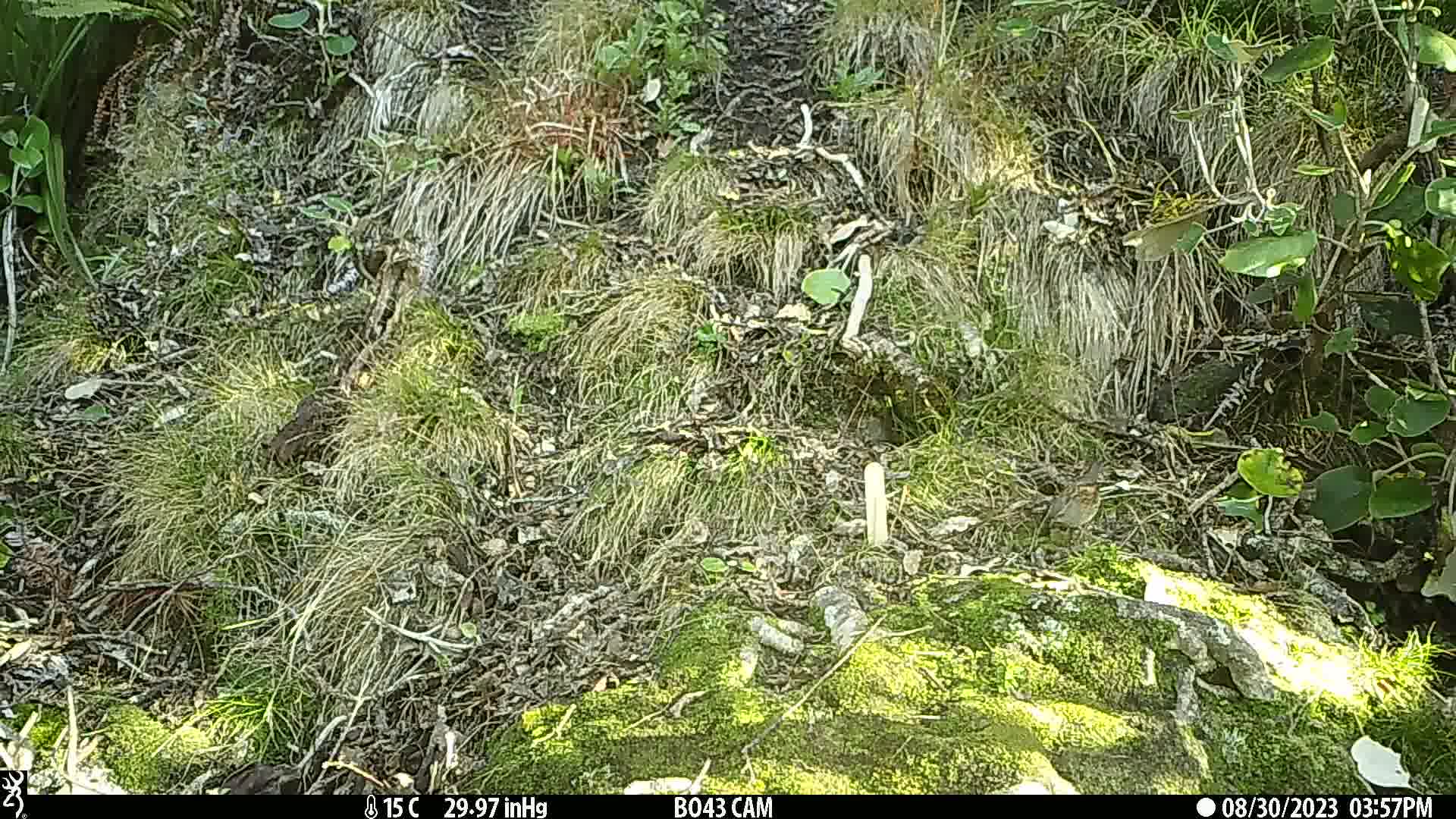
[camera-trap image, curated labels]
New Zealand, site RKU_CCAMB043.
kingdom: Animalia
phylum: Chordata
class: Aves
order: Passeriformes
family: Prunellidae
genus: Prunella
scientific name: Prunella modularis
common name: dunnock